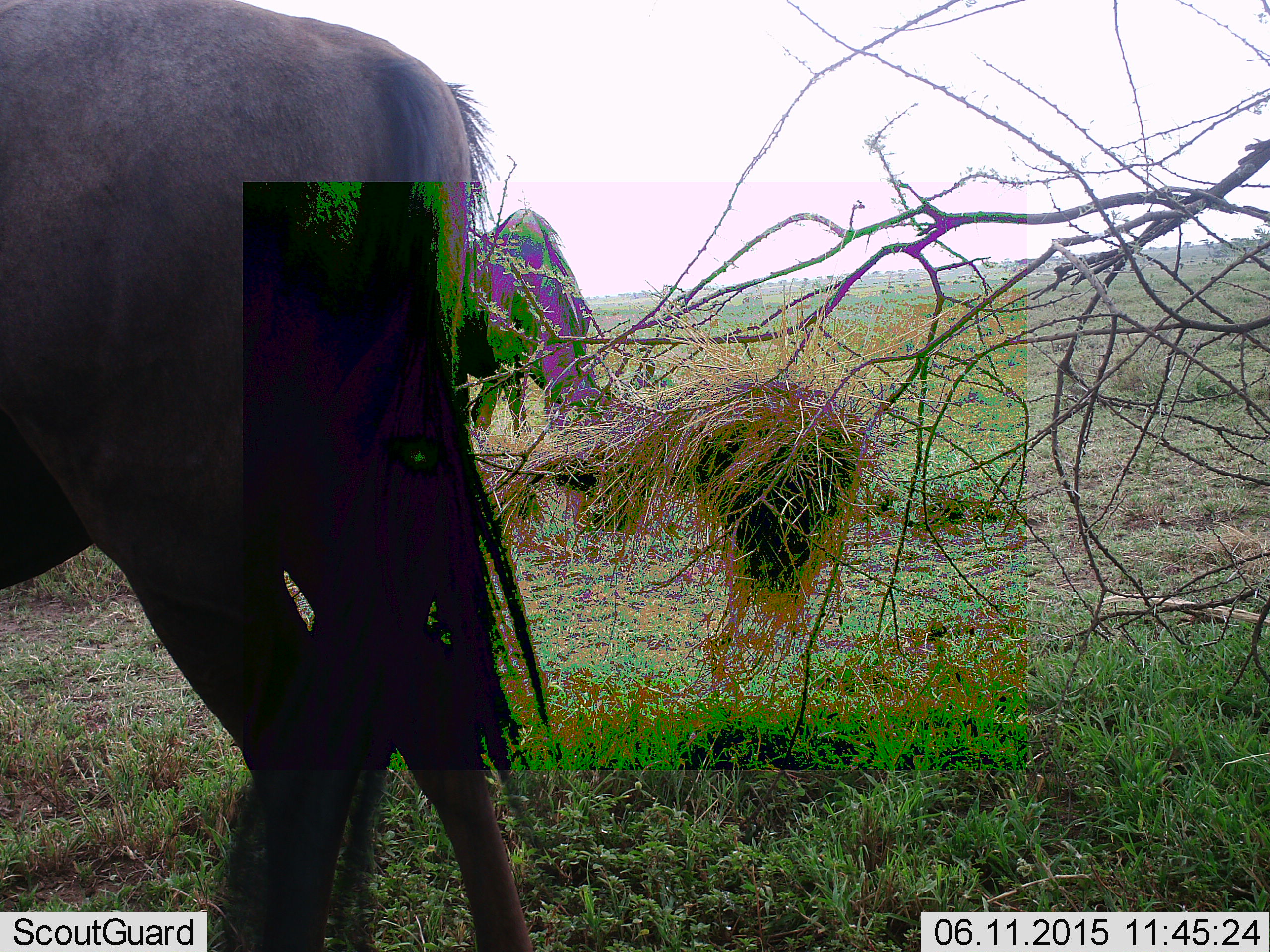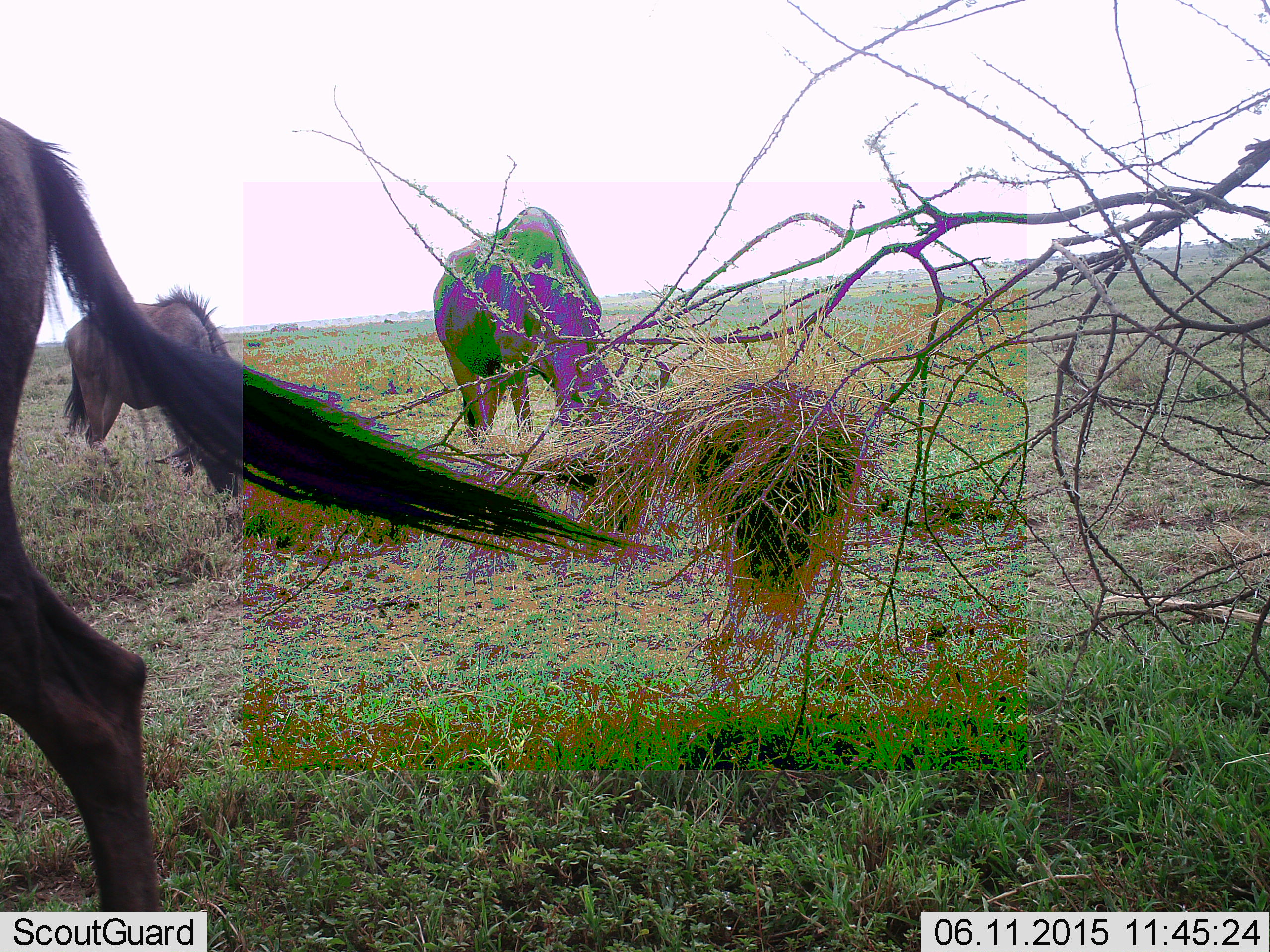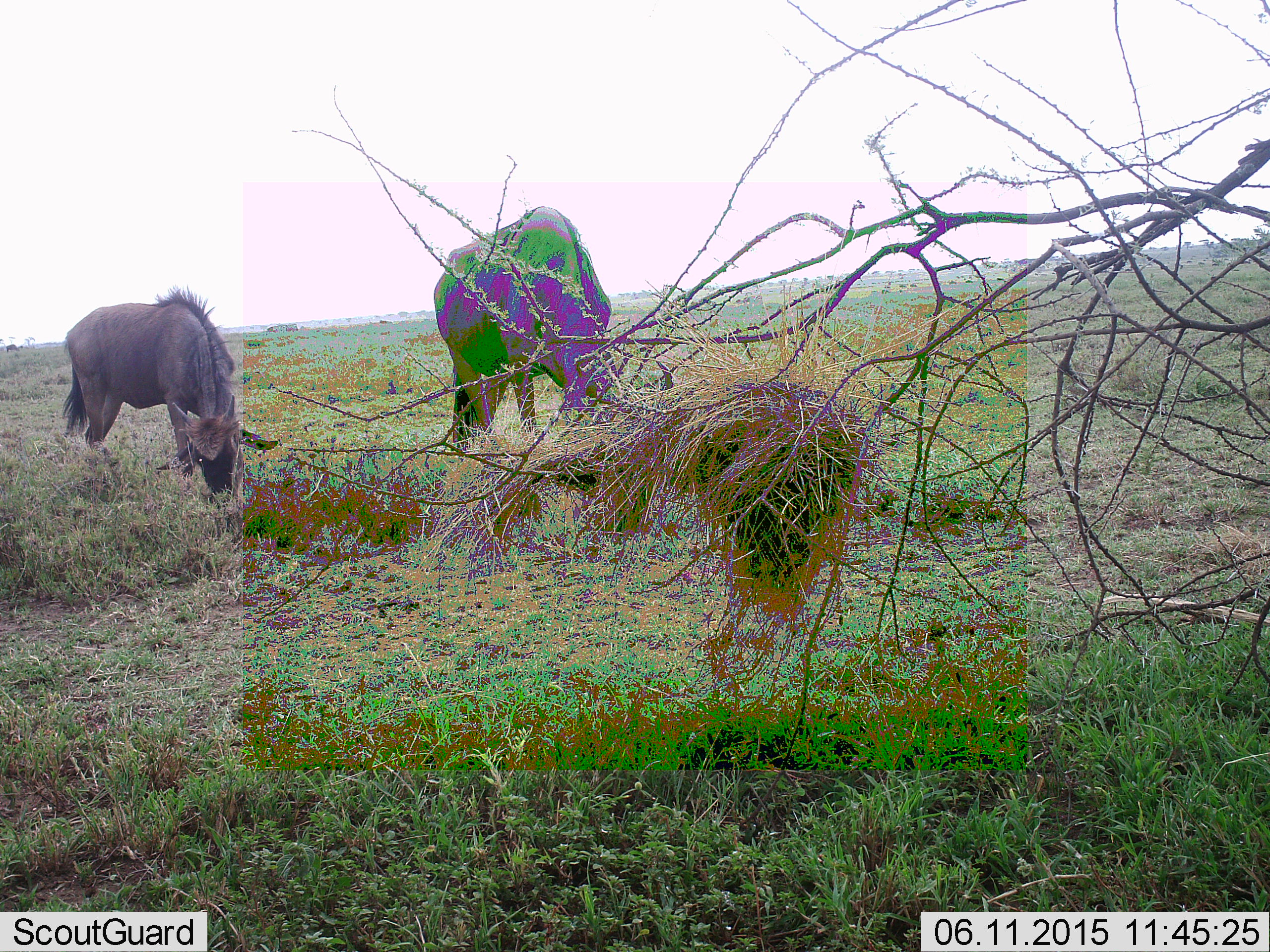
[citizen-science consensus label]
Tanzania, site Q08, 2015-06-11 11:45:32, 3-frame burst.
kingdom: Animalia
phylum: Chordata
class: Mammalia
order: Artiodactyla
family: Bovidae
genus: Connochaetes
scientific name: Connochaetes taurinus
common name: blue wildebeest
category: wildebeest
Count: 3.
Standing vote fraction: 40%.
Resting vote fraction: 0%.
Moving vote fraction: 70%.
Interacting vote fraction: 0%.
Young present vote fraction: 0%.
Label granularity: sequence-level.